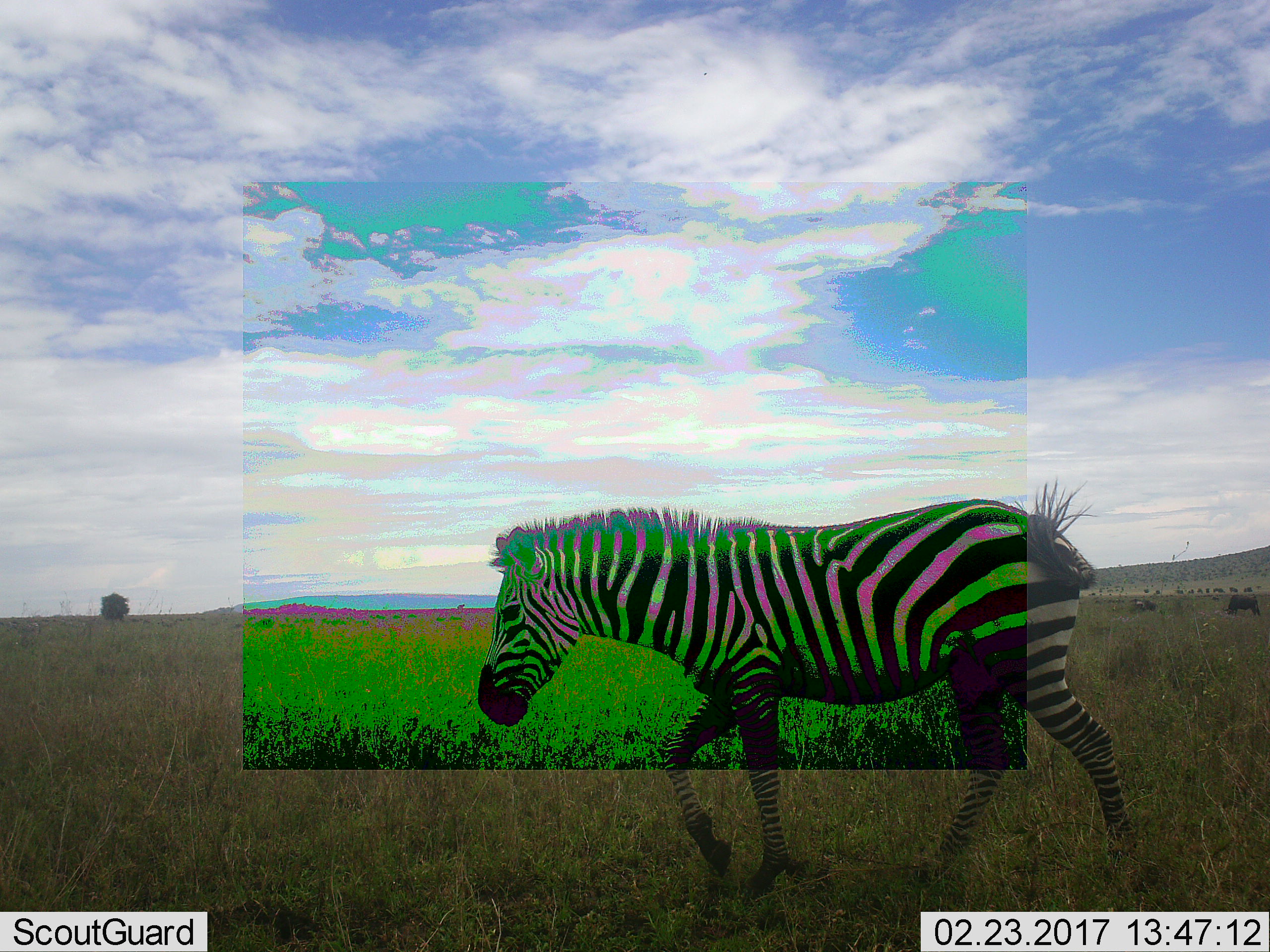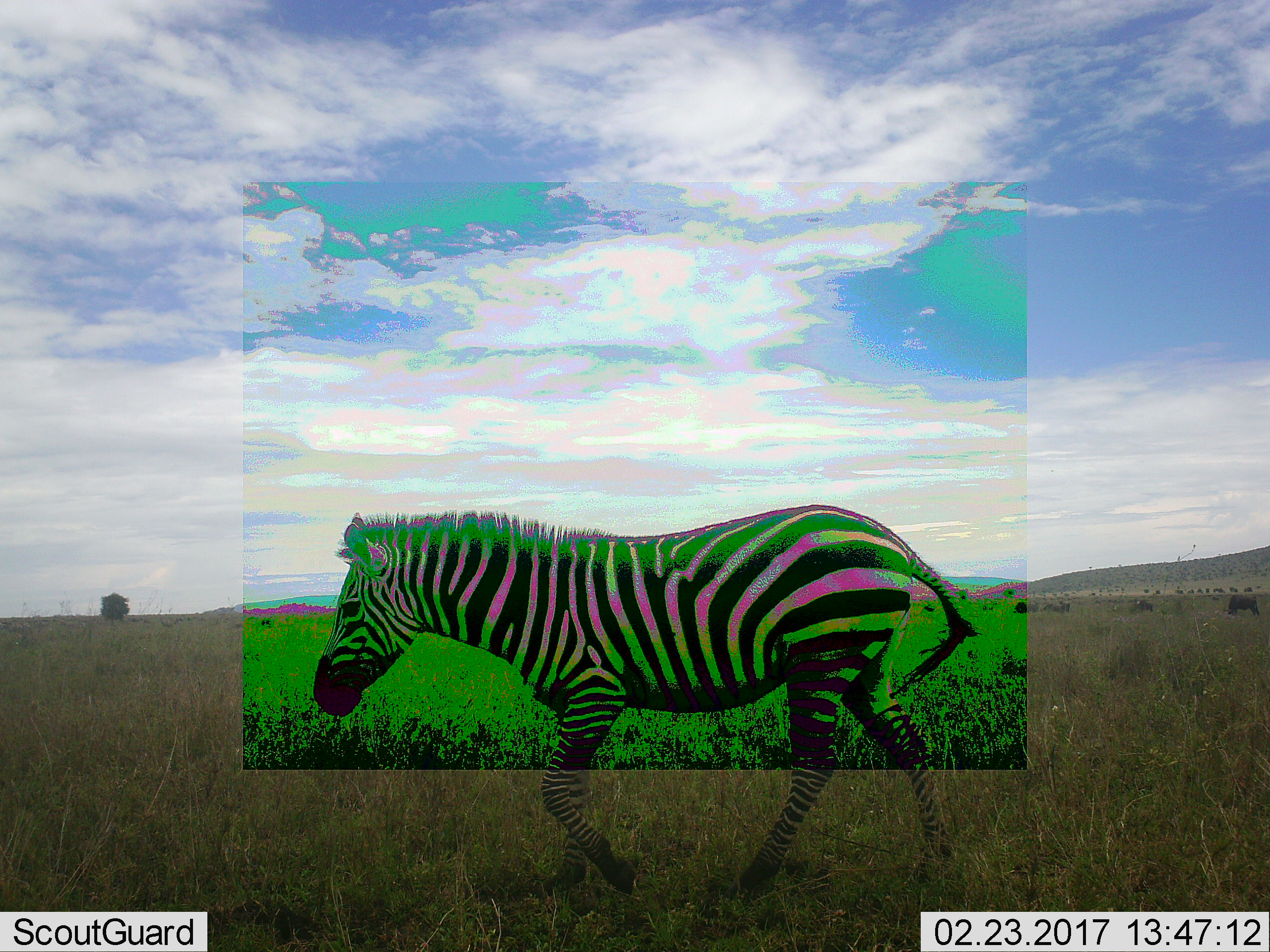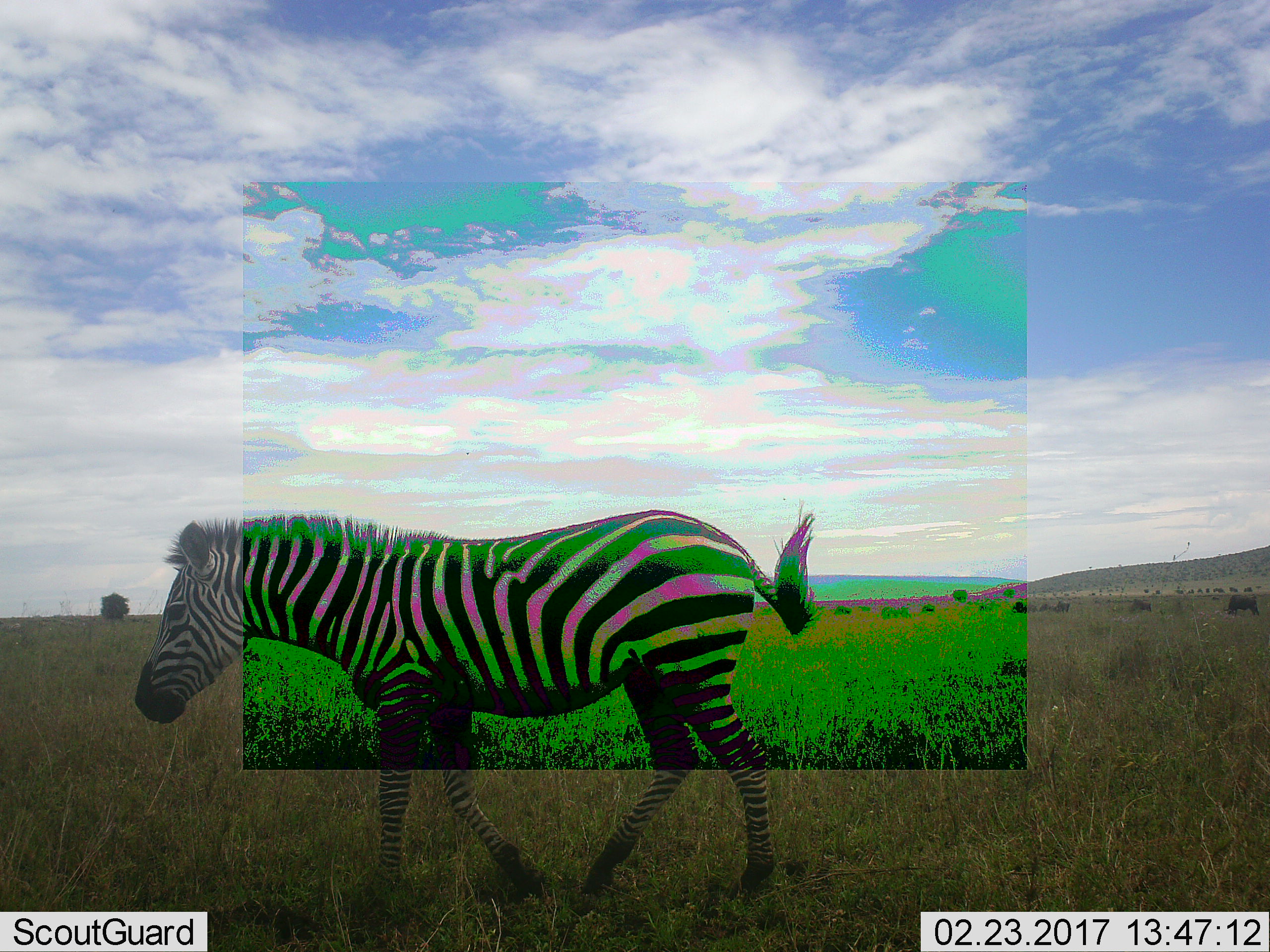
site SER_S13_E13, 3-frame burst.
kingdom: Animalia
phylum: Chordata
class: Mammalia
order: Perissodactyla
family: Equidae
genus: Equus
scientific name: Equus quagga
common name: plains zebra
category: zebraplains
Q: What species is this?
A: Zebraplains (plains zebra) (Equus quagga).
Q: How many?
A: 1.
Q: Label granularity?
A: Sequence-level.